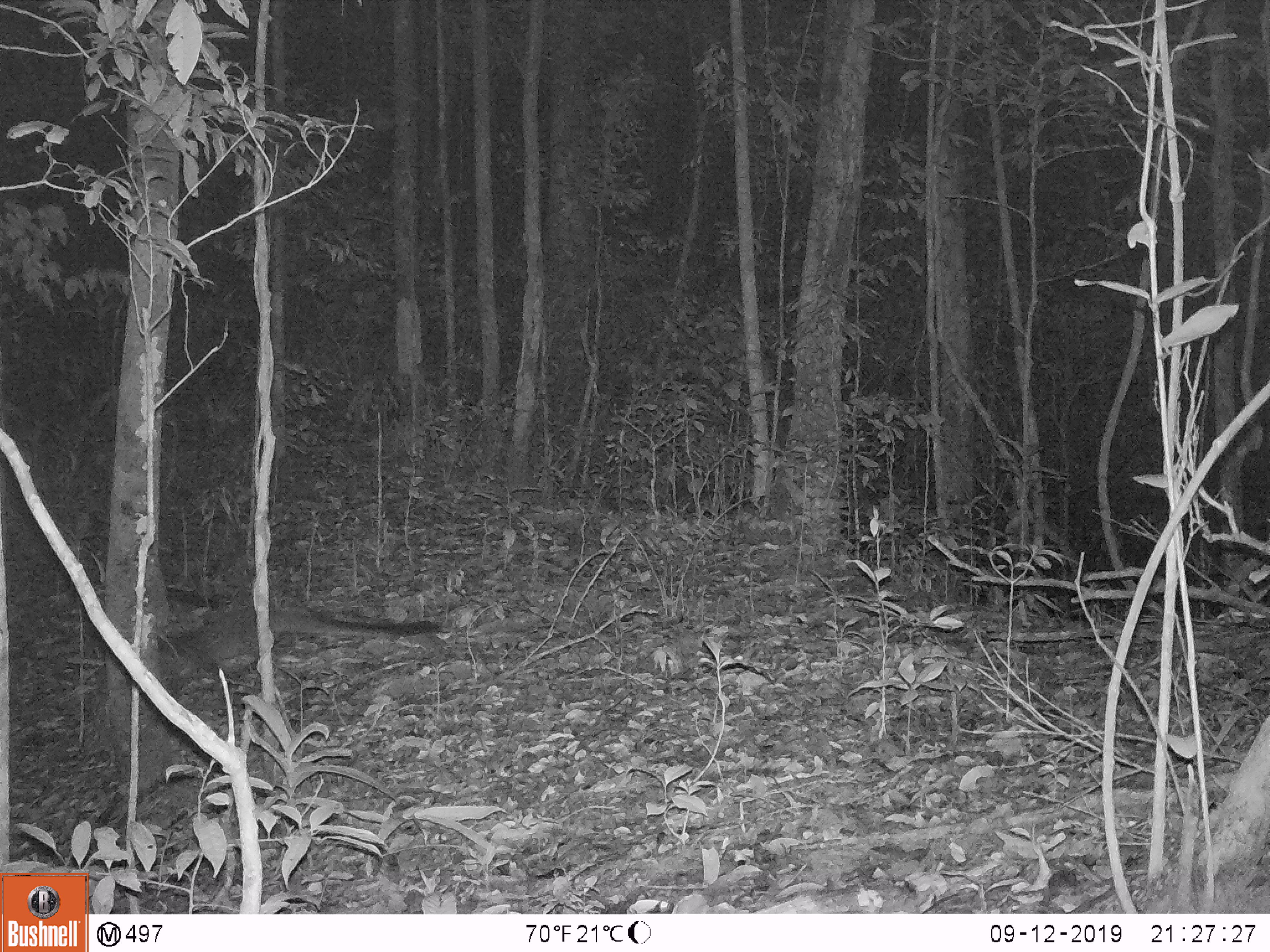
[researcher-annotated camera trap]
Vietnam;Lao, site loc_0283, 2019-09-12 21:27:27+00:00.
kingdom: Animalia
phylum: Chordata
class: Mammalia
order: Carnivora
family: Viverridae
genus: Paguma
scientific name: Paguma larvata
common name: masked palm civet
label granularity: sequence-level